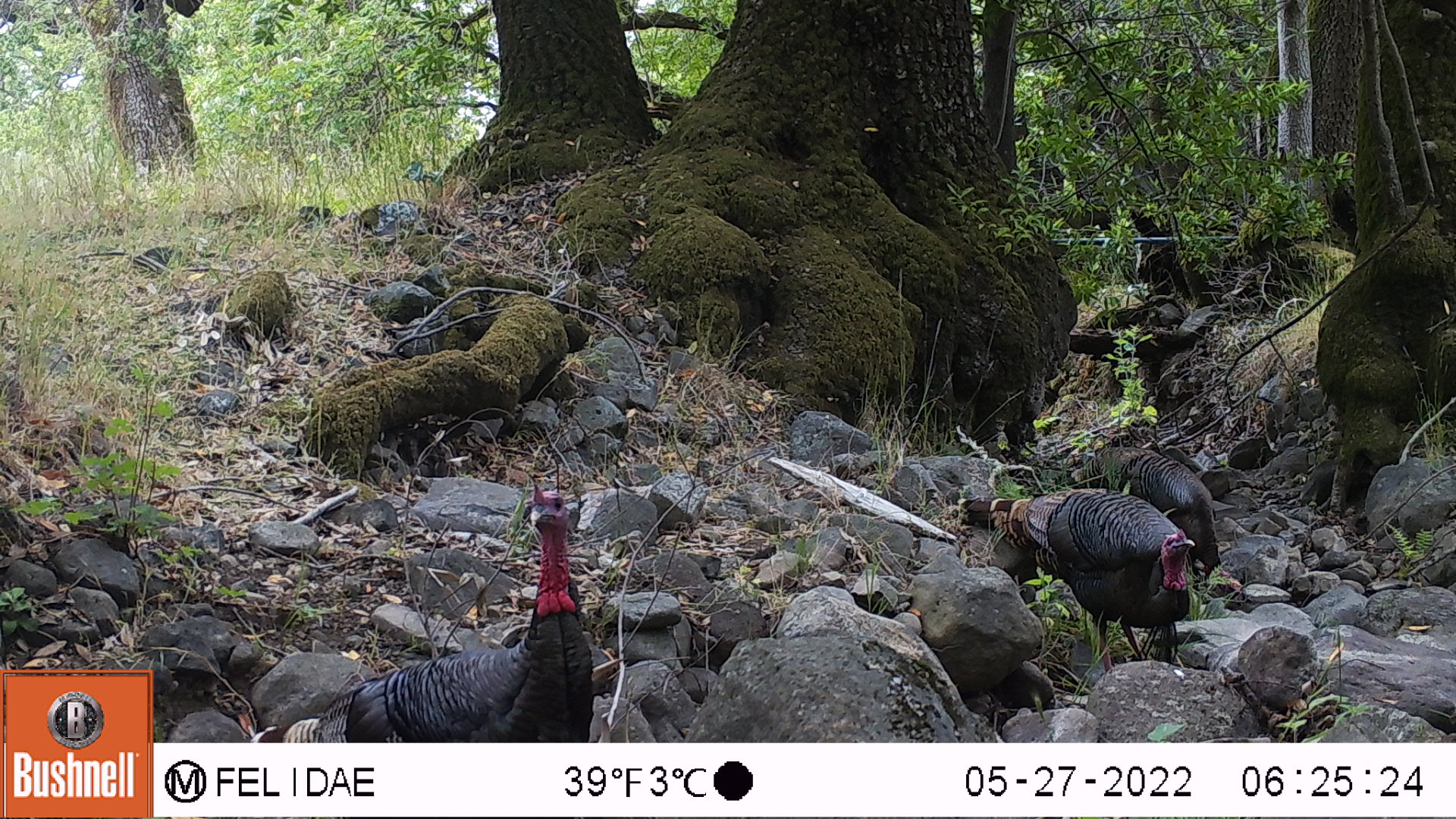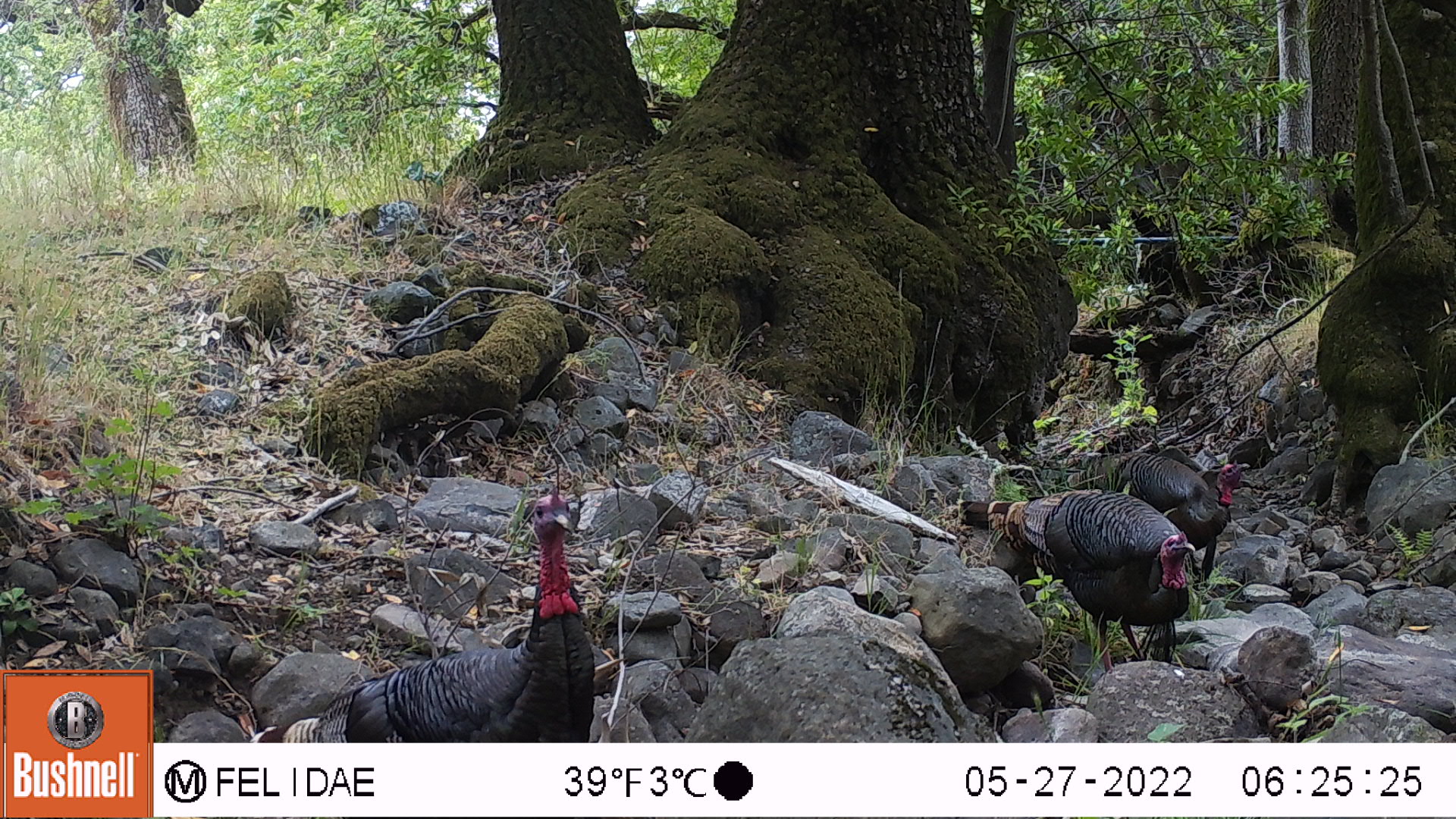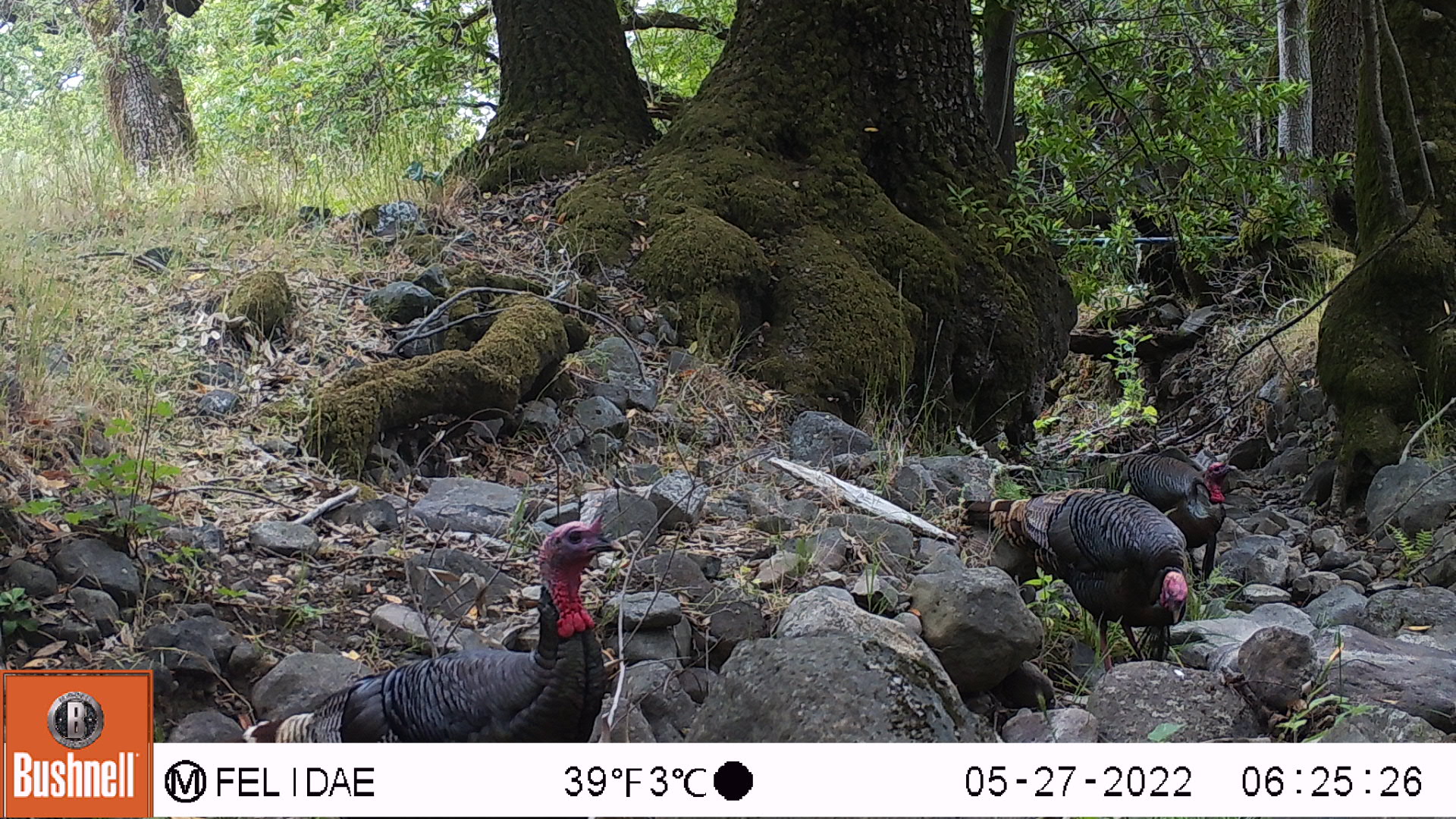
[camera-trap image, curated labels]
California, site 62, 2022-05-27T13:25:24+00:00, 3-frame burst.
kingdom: Animalia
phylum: Chordata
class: Aves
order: Galliformes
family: Phasianidae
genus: Meleagris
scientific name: Meleagris gallopavo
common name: turkey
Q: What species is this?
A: Turkey (Meleagris gallopavo).